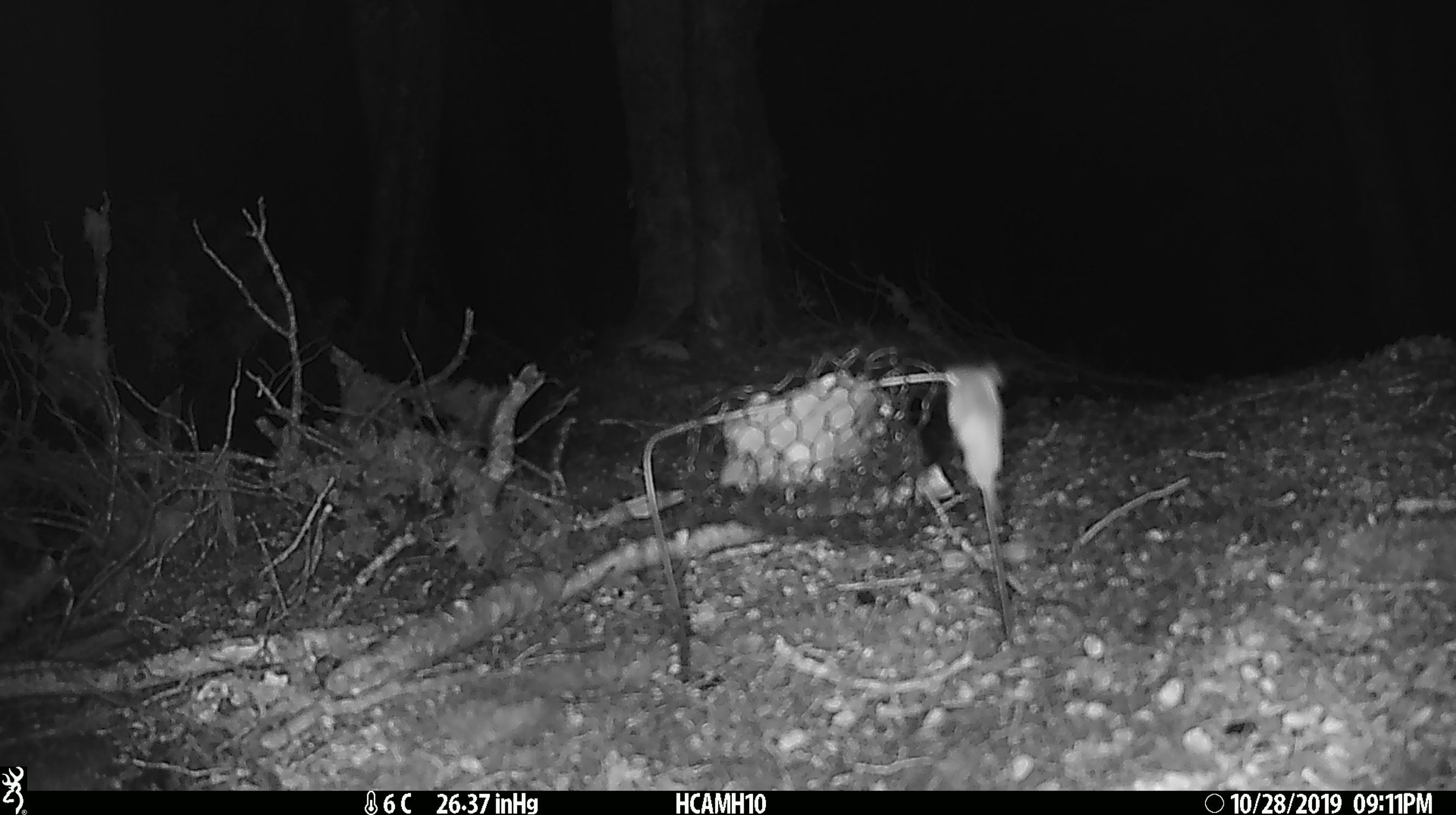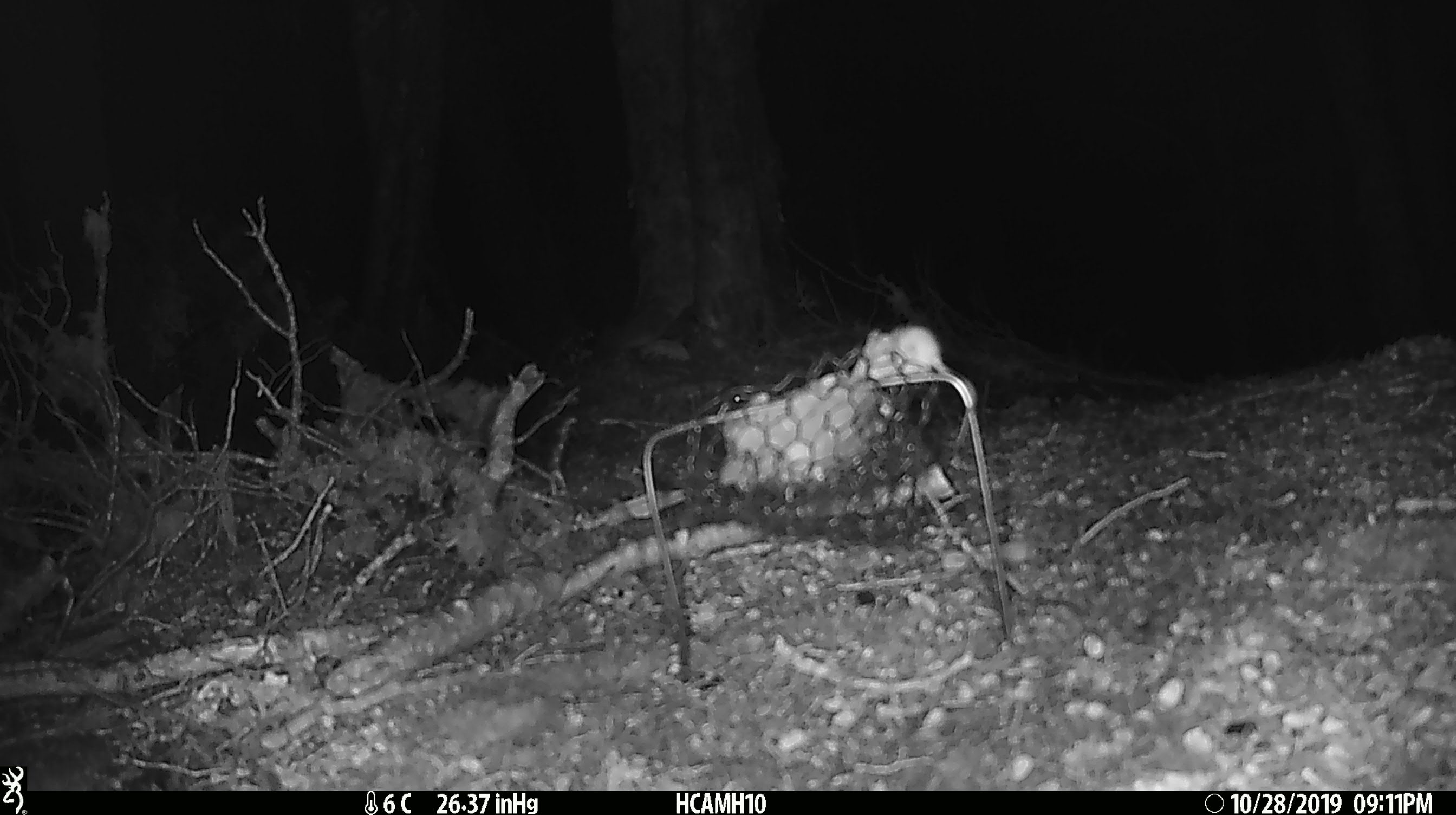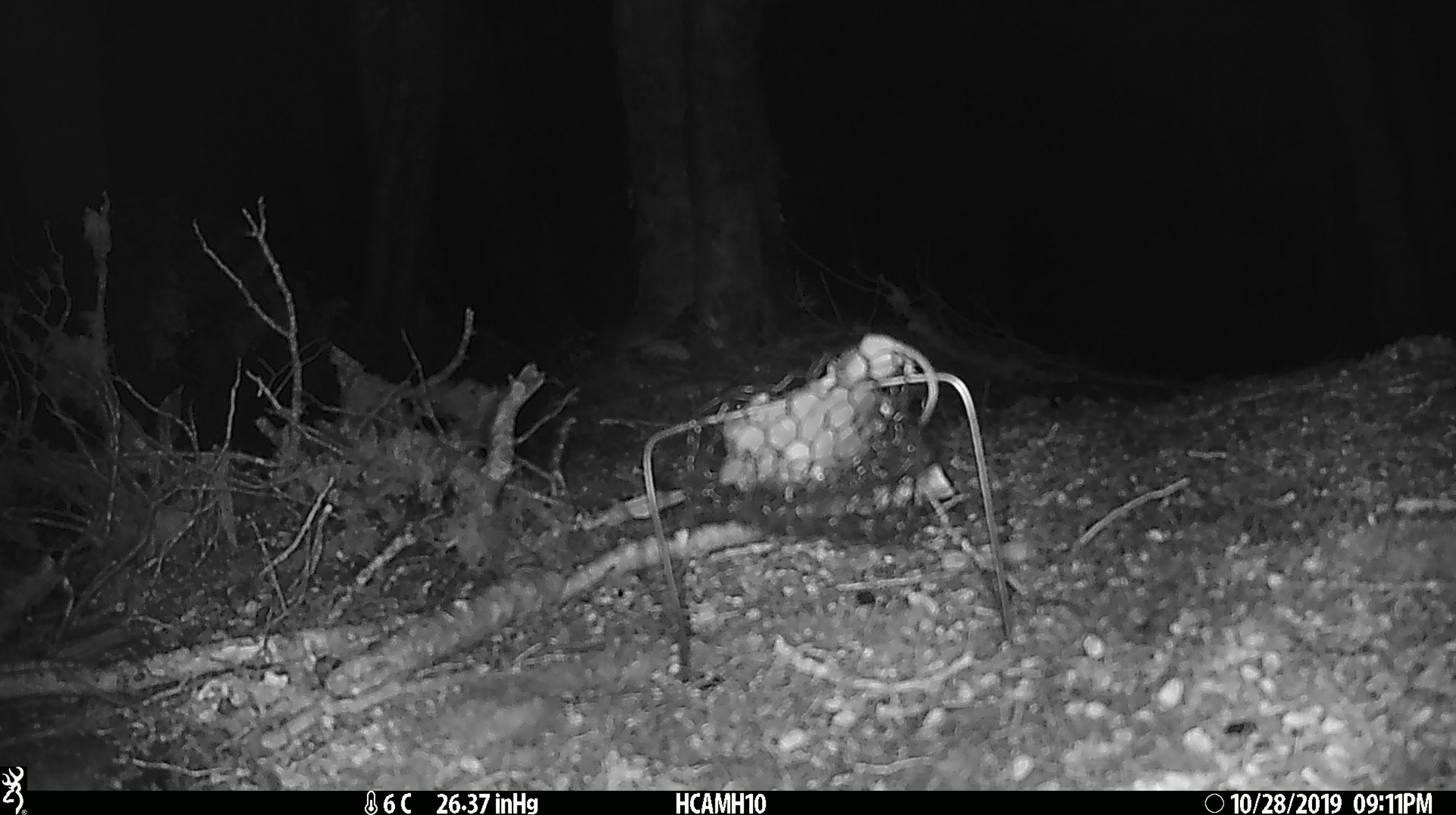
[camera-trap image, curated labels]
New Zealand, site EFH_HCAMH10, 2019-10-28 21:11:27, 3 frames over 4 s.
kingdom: Animalia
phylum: Chordata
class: Mammalia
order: Rodentia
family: Muridae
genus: Mus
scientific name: Mus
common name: mouse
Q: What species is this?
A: Mouse (Mus).